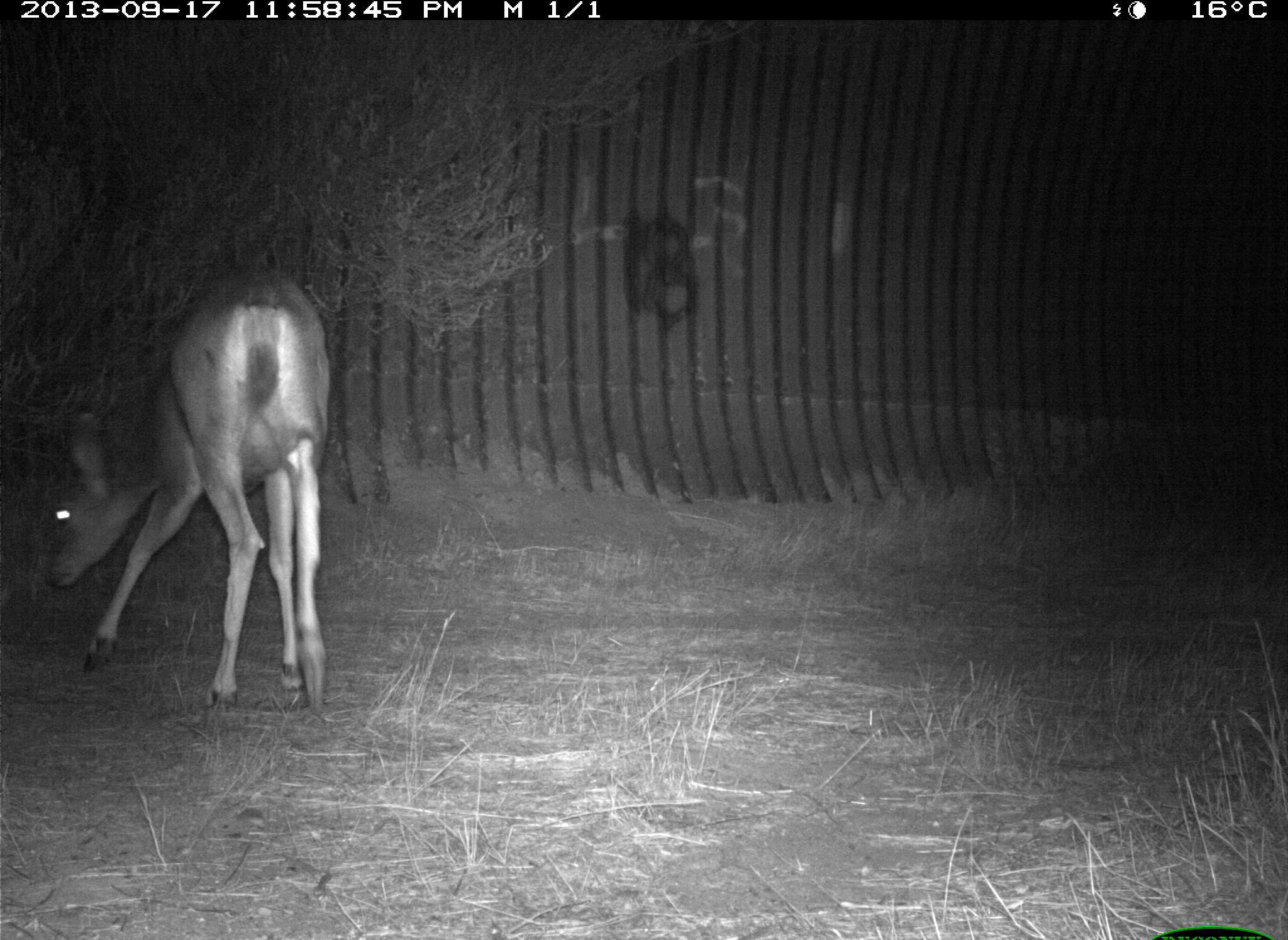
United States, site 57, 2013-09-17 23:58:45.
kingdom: Animalia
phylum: Chordata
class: Mammalia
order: Artiodactyla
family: Cervidae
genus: Odocoileus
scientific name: Odocoileus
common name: deer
Deer (Odocoileus).